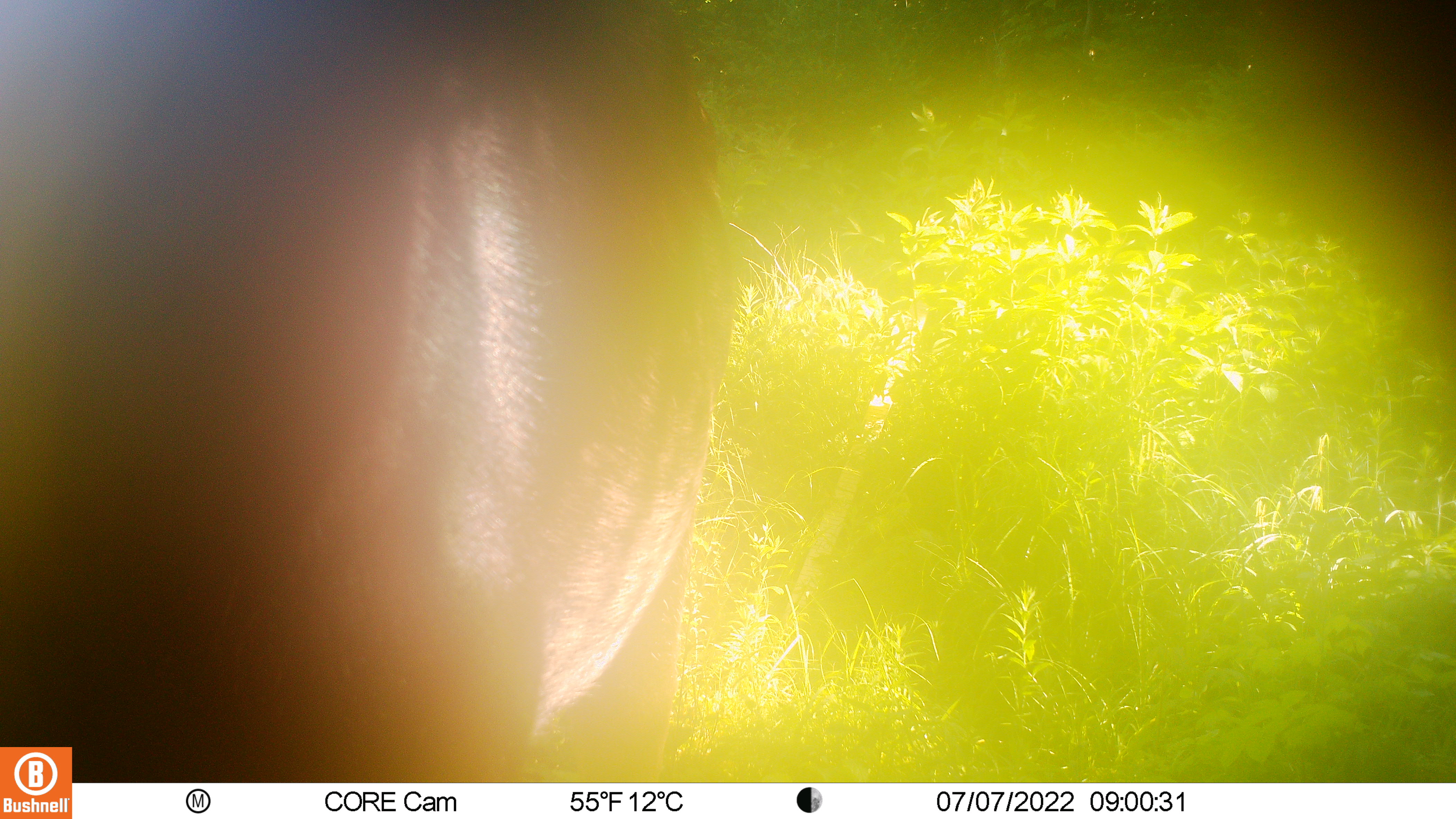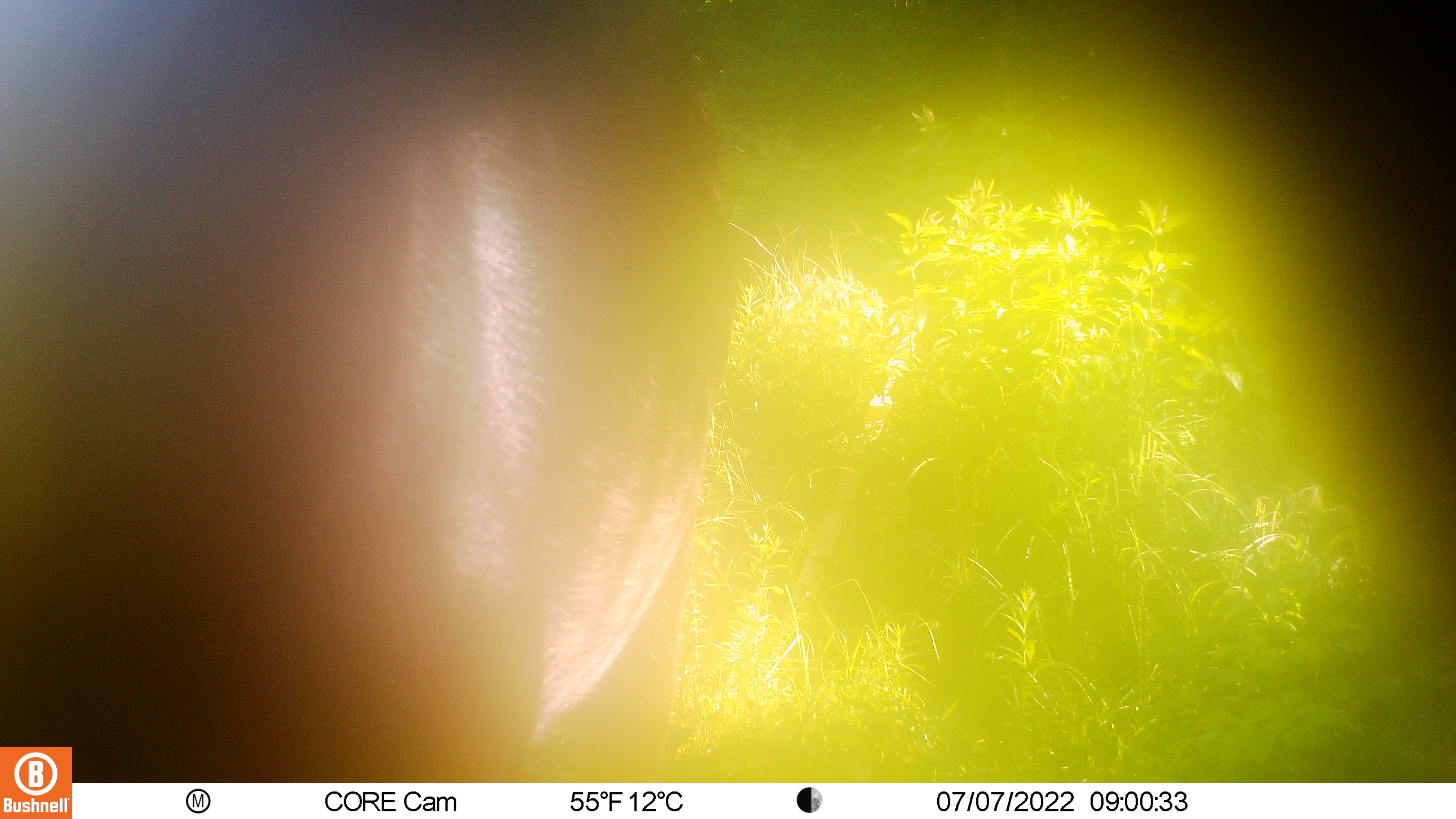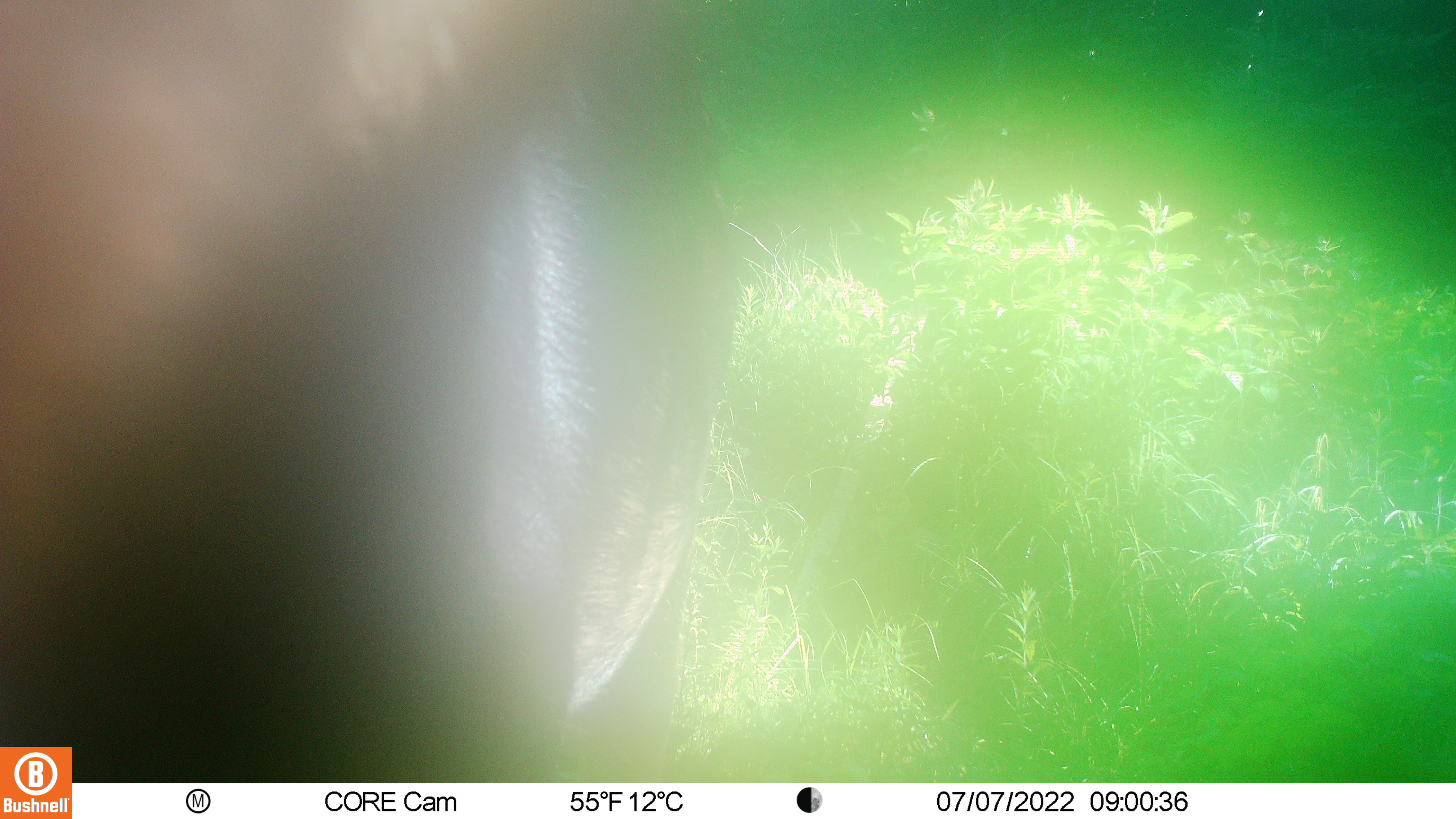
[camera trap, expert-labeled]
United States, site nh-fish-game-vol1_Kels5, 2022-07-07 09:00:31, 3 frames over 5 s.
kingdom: Animalia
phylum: Chordata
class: Mammalia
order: Artiodactyla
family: Cervidae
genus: Alces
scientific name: Alces alces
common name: moose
Moose (Alces alces).